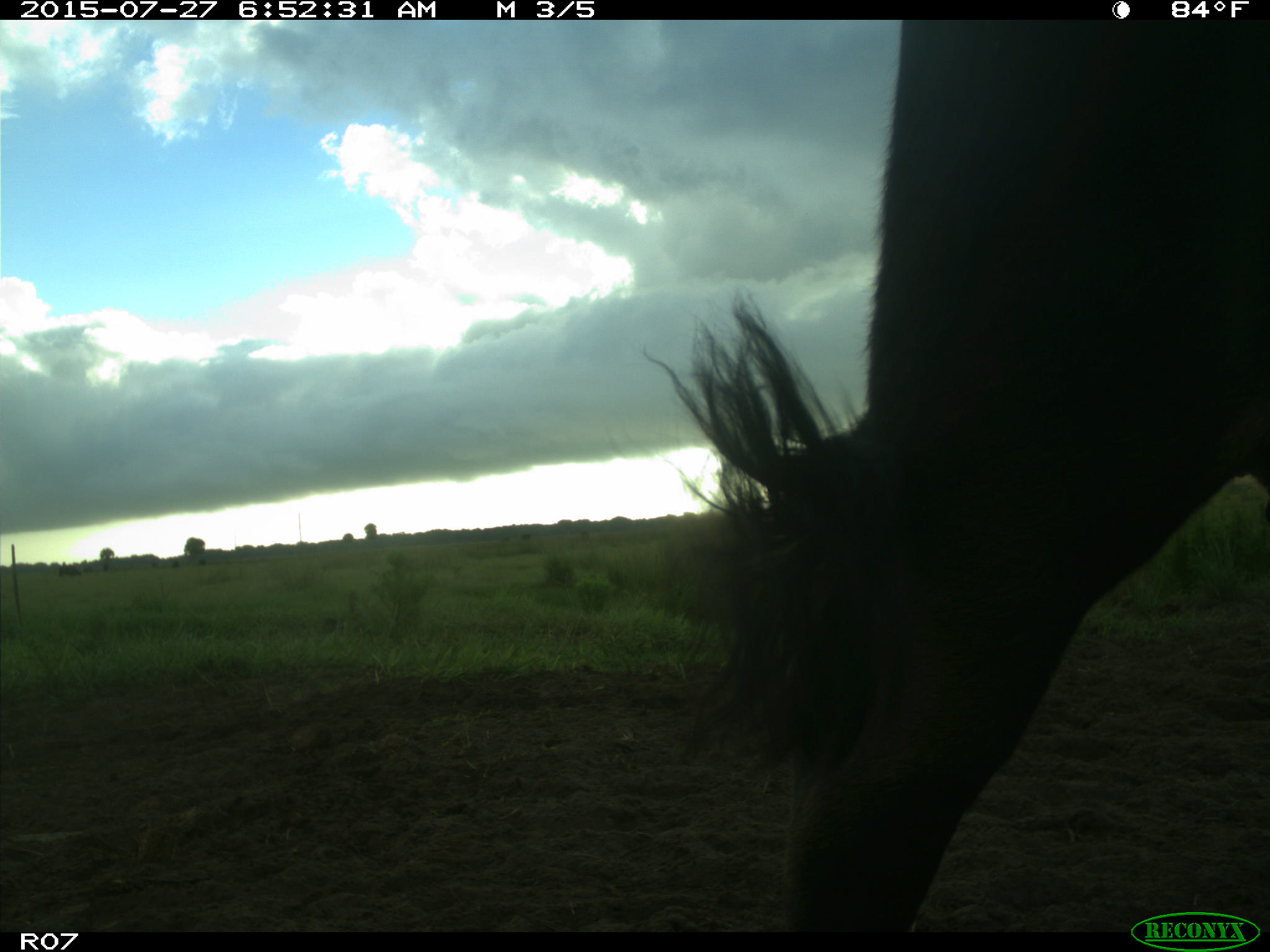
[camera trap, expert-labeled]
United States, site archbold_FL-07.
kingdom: Animalia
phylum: Chordata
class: Mammalia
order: Artiodactyla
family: Bovidae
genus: Bos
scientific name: Bos taurus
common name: domestic cow